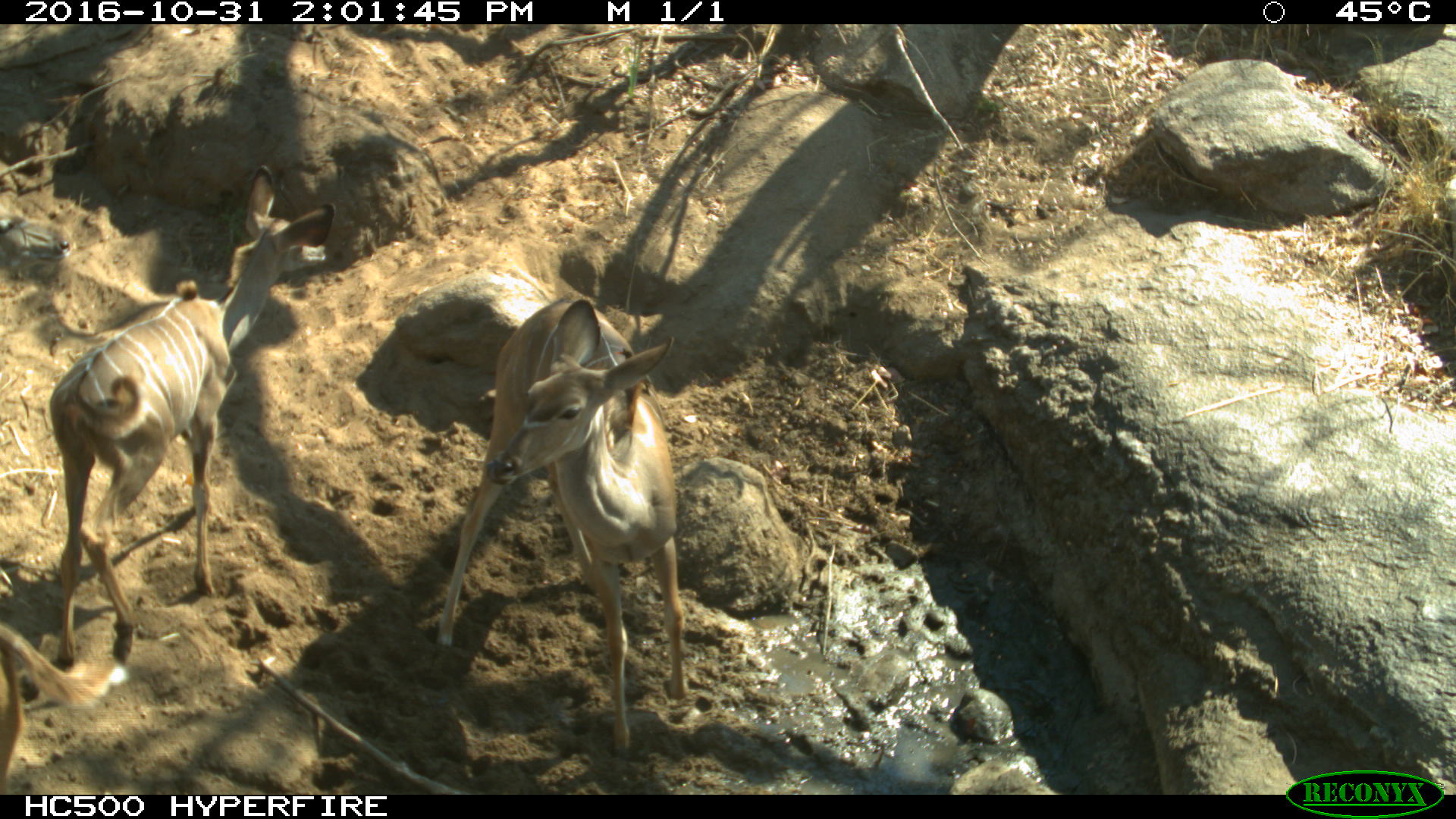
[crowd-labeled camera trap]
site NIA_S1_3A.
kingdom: Animalia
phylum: Chordata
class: Mammalia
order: Artiodactyla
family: Bovidae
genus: Tragelaphus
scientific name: Tragelaphus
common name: kudu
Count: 2.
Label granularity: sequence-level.